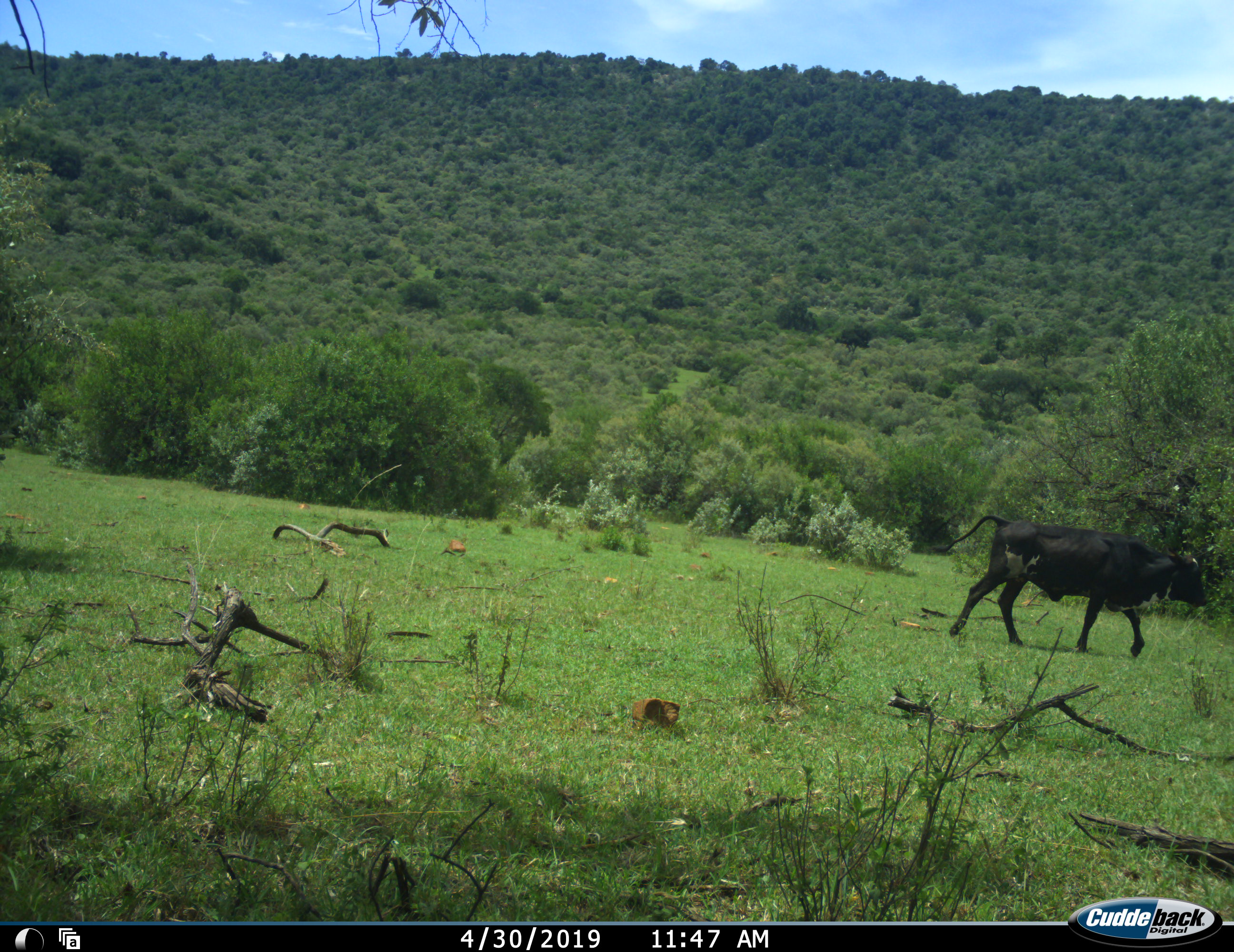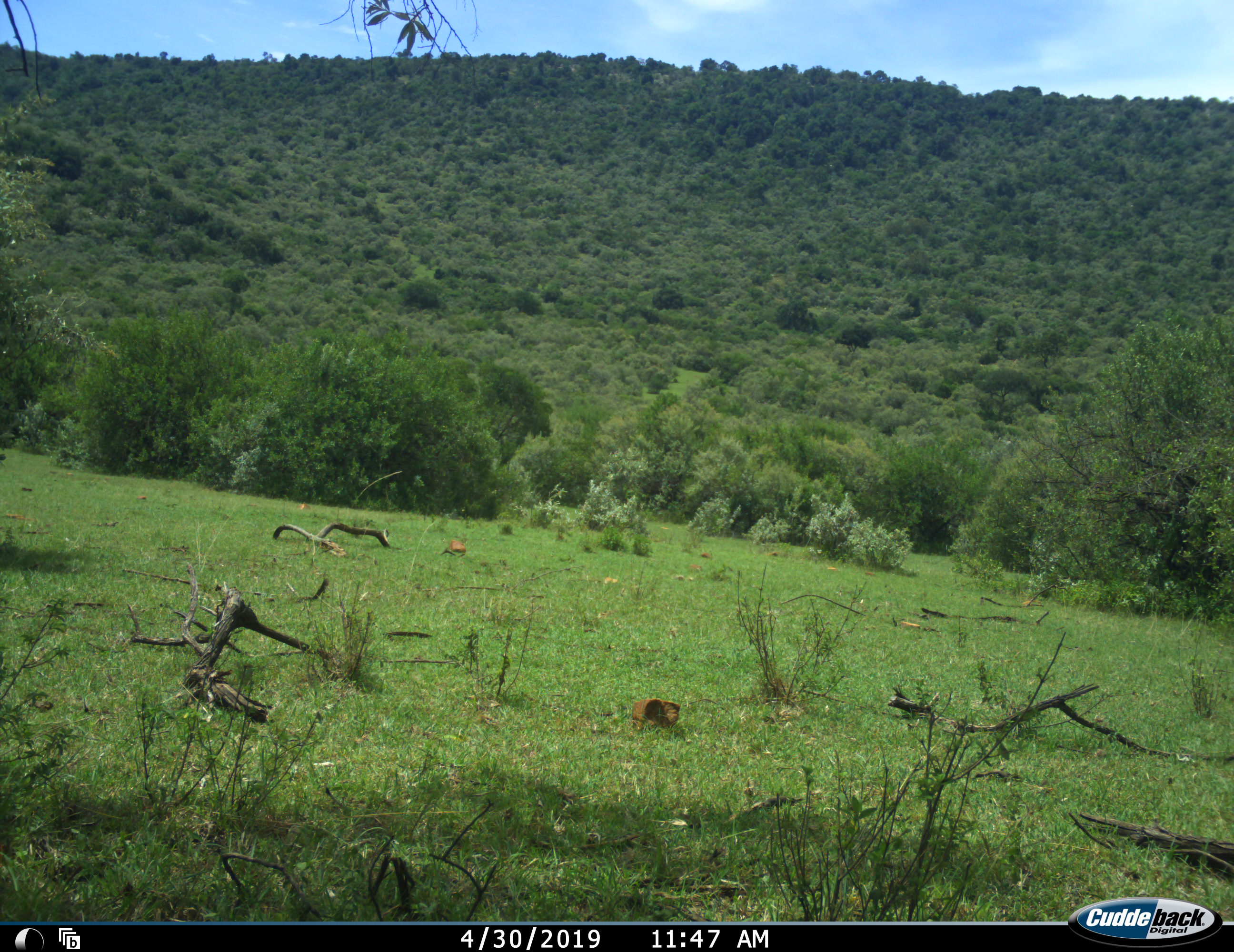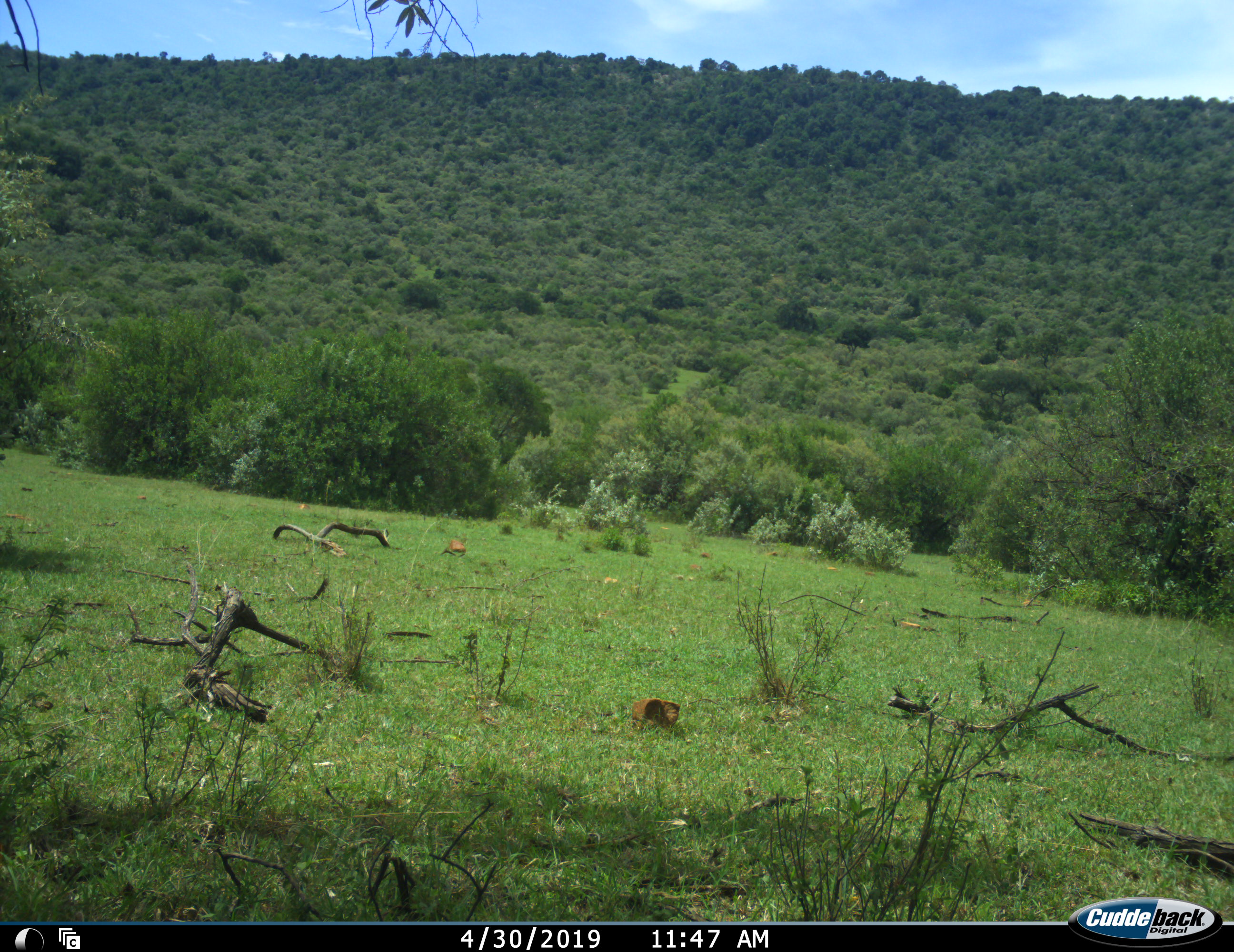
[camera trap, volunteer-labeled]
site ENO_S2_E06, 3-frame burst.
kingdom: Animalia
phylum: Chordata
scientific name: Vertebrata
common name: domestic animal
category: domesticanimal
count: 1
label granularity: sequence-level